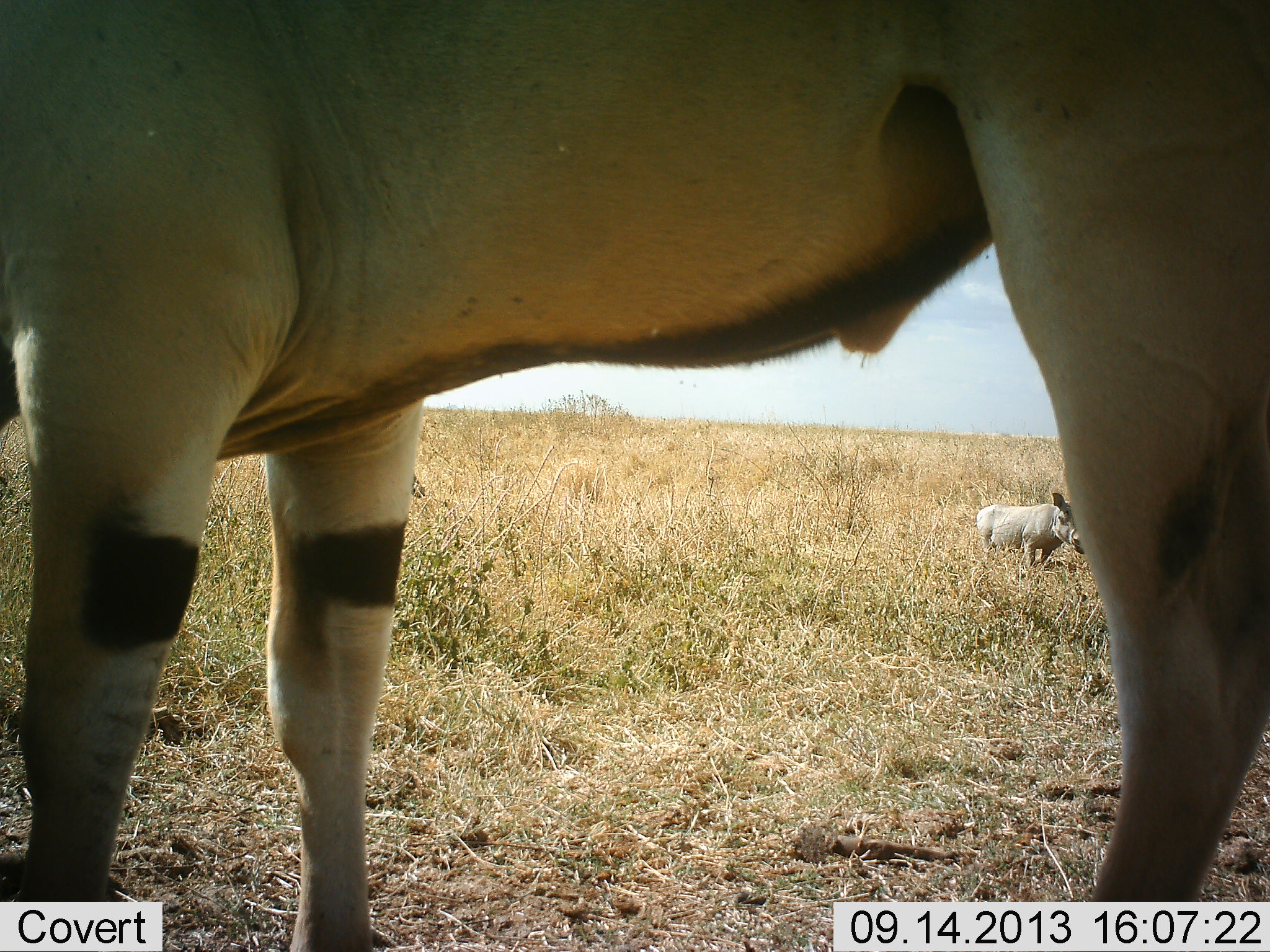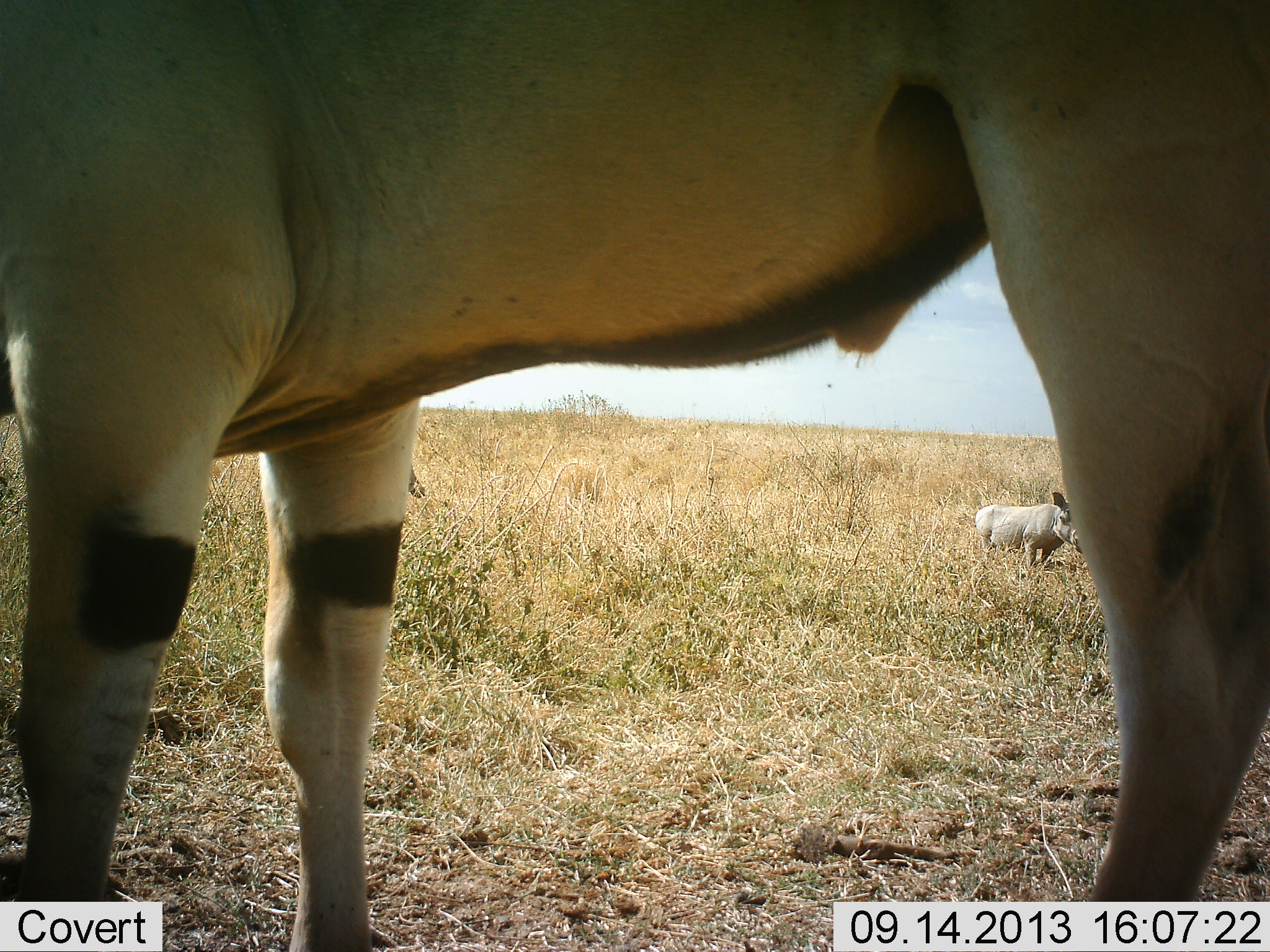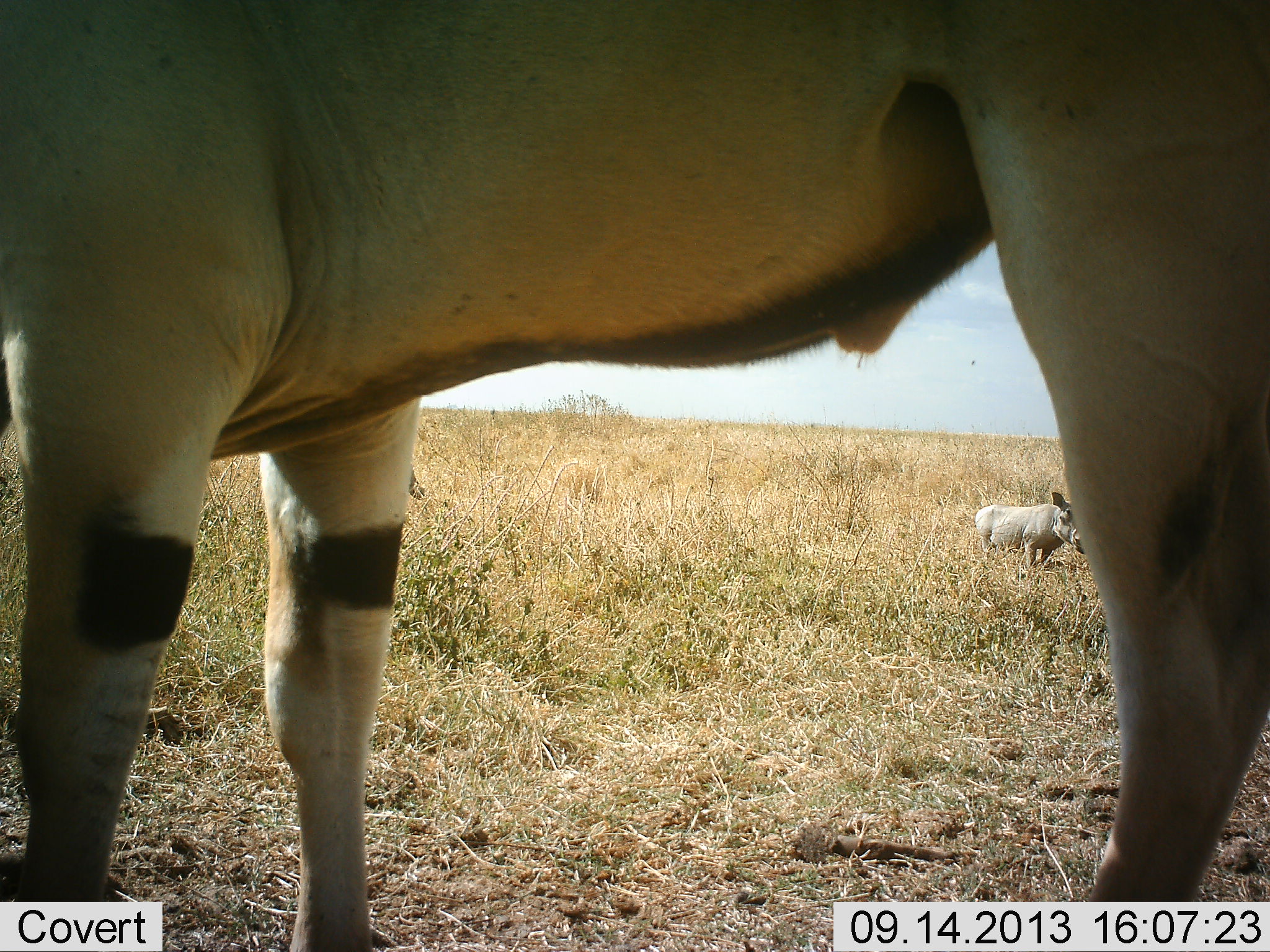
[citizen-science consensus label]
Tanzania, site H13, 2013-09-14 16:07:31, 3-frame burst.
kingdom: Animalia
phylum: Chordata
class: Mammalia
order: Artiodactyla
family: Bovidae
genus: Tragelaphus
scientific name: Tragelaphus oryx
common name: eland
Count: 1.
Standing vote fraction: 100%.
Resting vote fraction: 0%.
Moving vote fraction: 0%.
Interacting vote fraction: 0%.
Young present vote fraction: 0%.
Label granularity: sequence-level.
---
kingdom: Animalia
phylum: Chordata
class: Mammalia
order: Artiodactyla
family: Suidae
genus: Phacochoerus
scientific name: Phacochoerus africanus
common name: warthog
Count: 1.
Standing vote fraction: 100%.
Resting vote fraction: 6%.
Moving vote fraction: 0%.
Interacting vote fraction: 0%.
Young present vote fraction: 0%.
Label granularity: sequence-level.